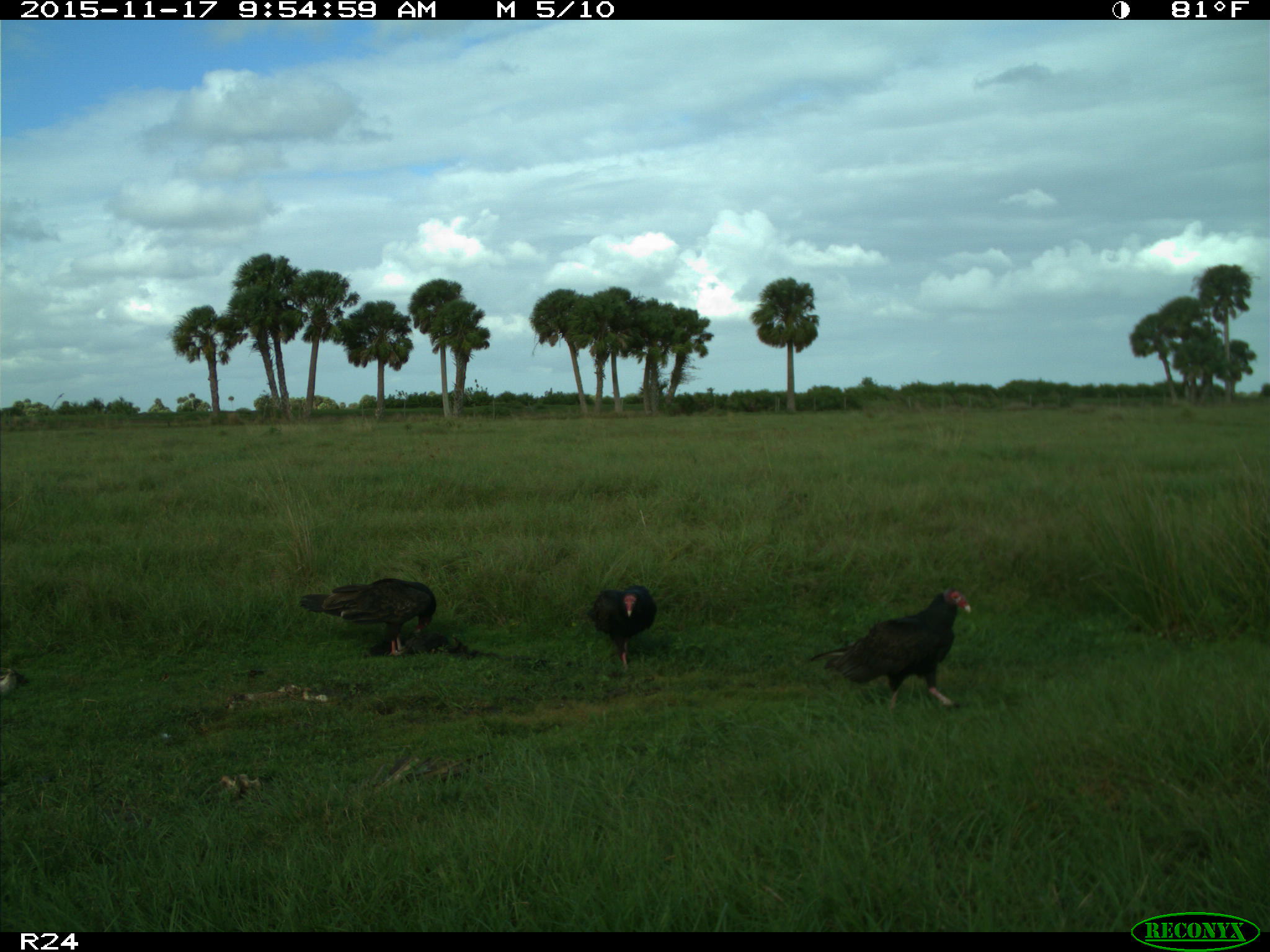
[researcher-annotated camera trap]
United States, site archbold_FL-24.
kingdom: Animalia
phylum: Chordata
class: Aves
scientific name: Aves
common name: birds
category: unidentified bird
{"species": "unidentified bird (birds) (Aves)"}